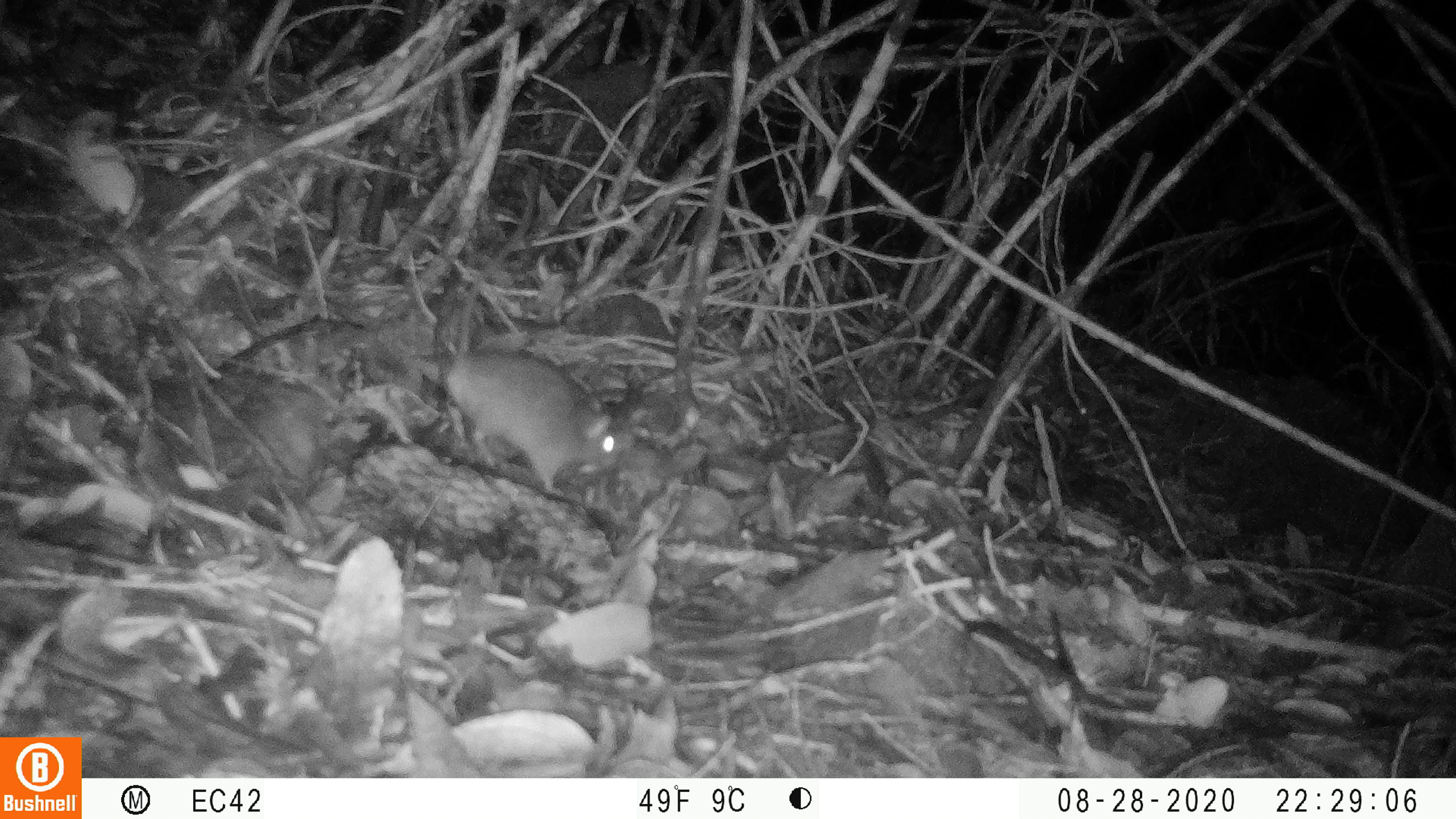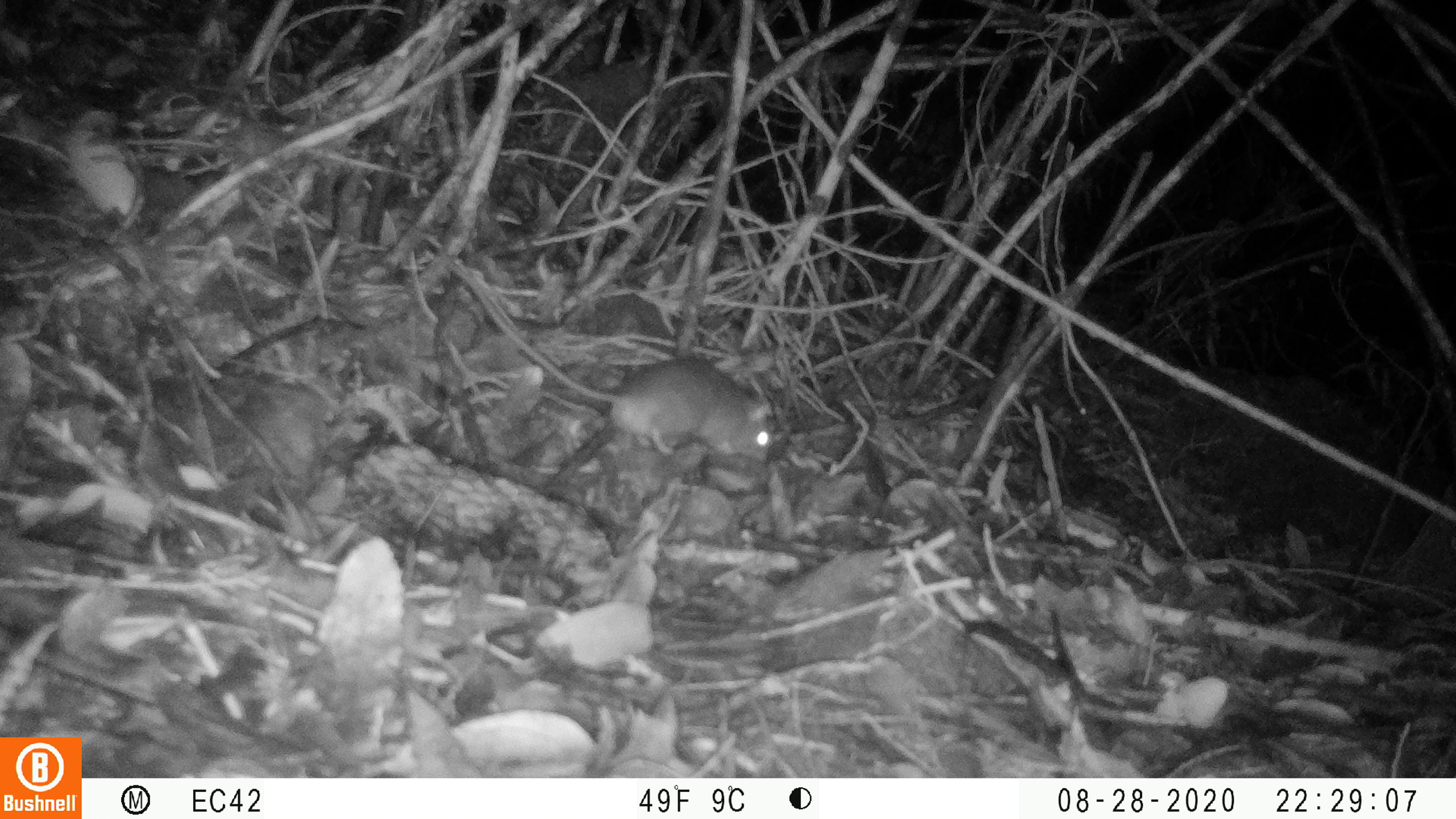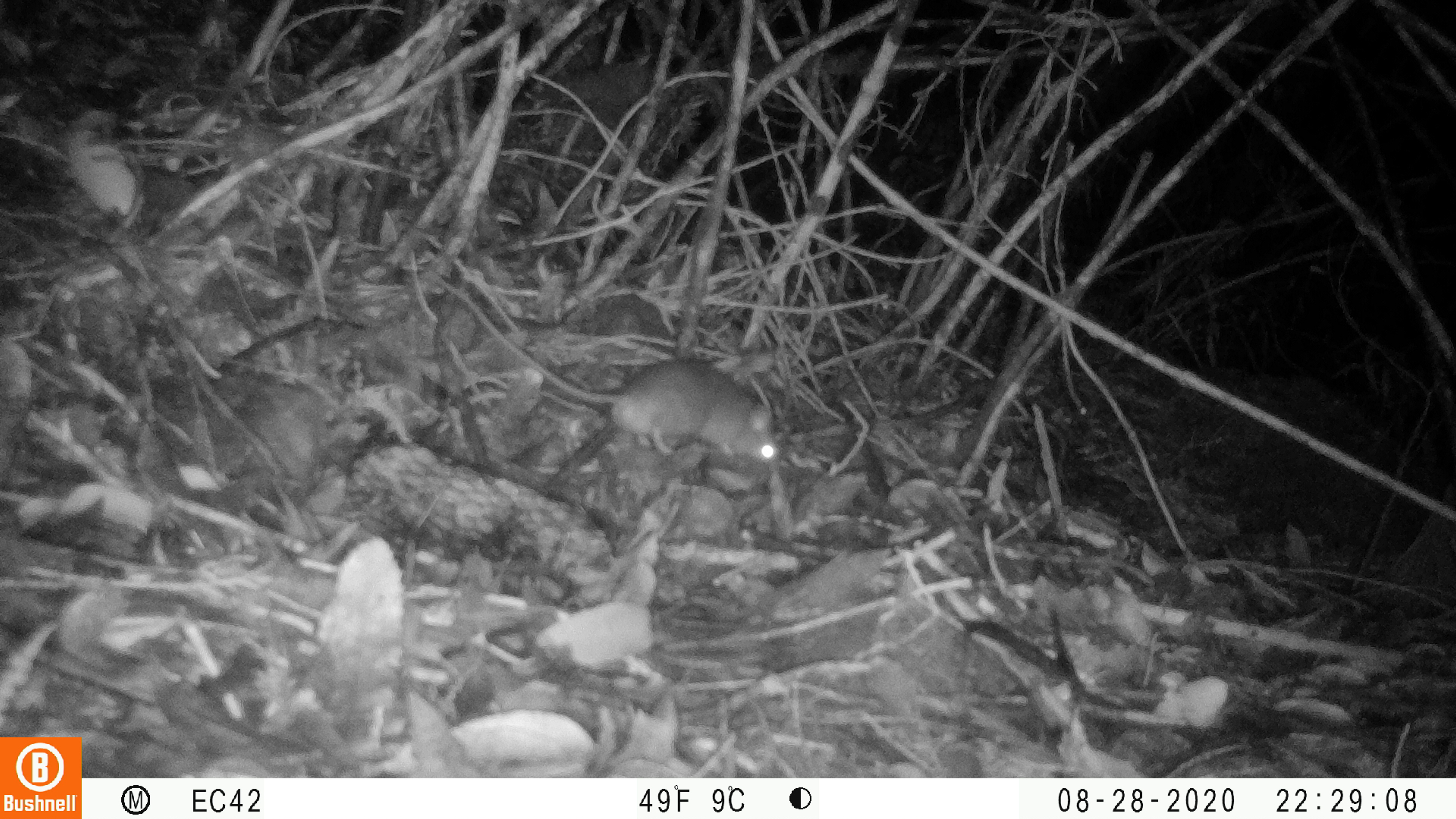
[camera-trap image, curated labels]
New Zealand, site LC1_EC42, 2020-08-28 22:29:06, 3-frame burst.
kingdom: Animalia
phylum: Chordata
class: Mammalia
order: Rodentia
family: Muridae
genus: Rattus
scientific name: Rattus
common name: rat